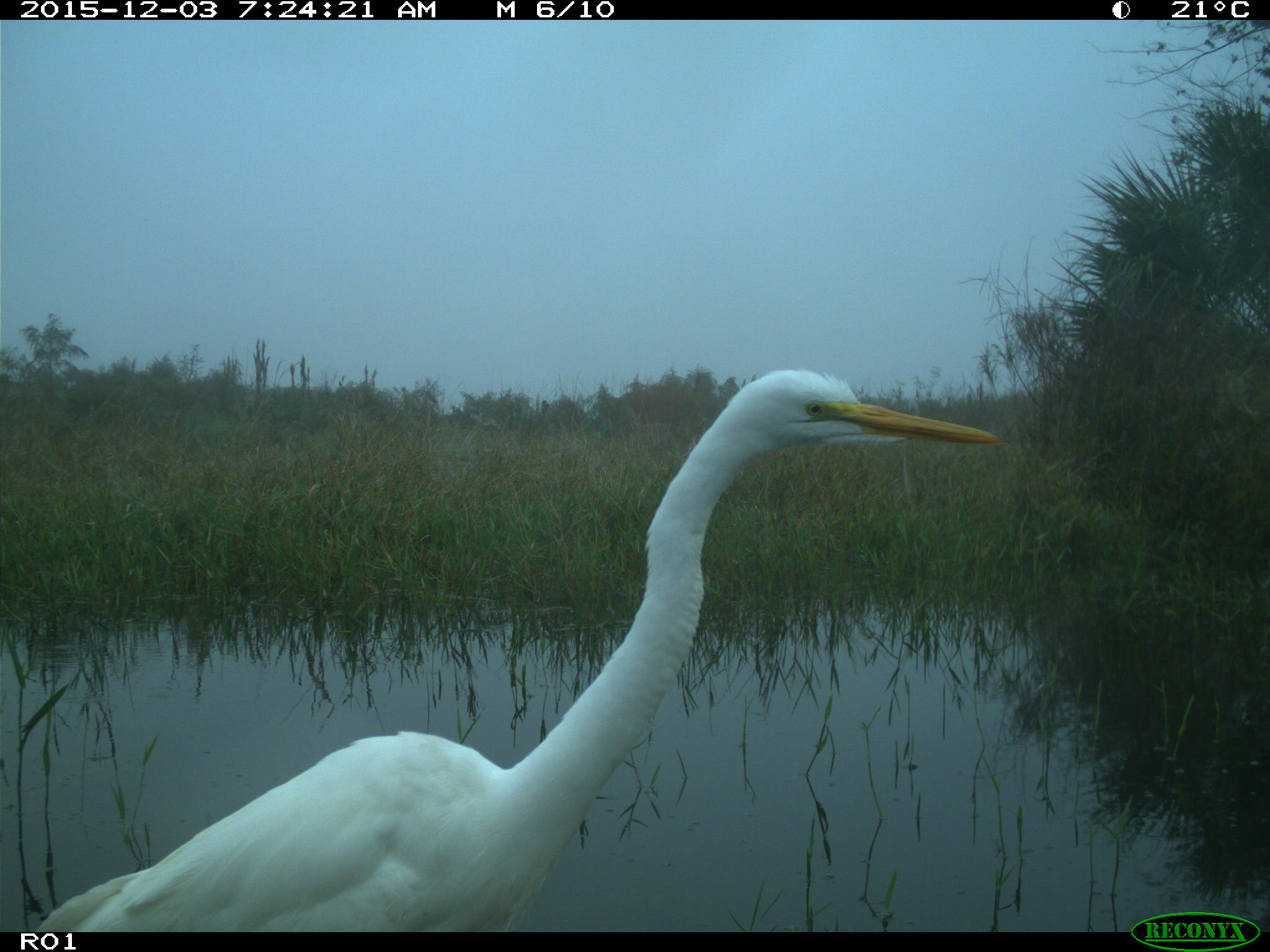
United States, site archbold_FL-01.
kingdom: Animalia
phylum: Chordata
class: Aves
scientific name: Aves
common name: birds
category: unidentified bird